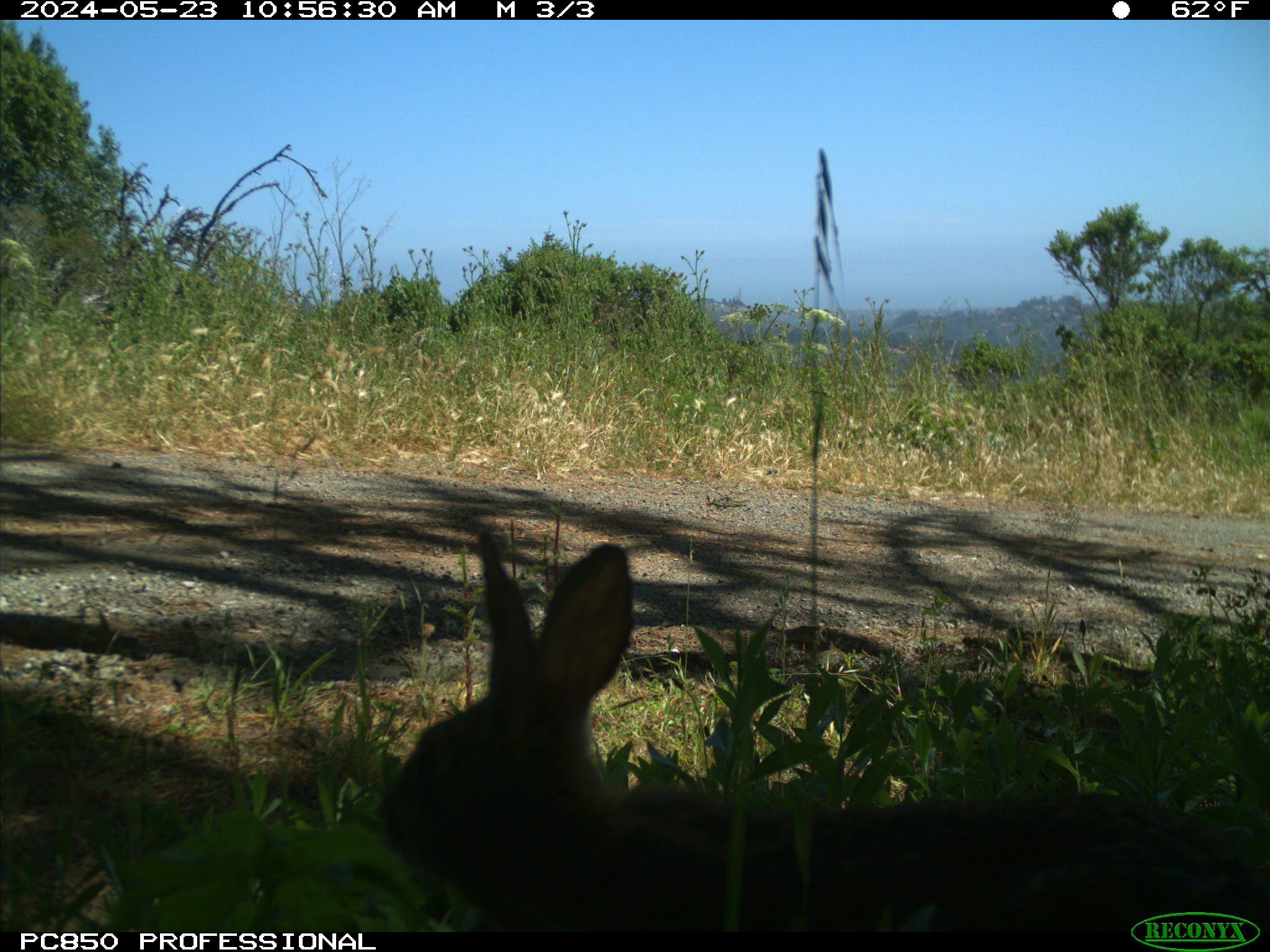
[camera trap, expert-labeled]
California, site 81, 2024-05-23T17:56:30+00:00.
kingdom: Animalia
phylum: Chordata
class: Mammalia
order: Lagomorpha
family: Leporidae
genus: Sylvilagus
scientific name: Sylvilagus bachmani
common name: brush rabbit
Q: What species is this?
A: Brush rabbit (Sylvilagus bachmani).